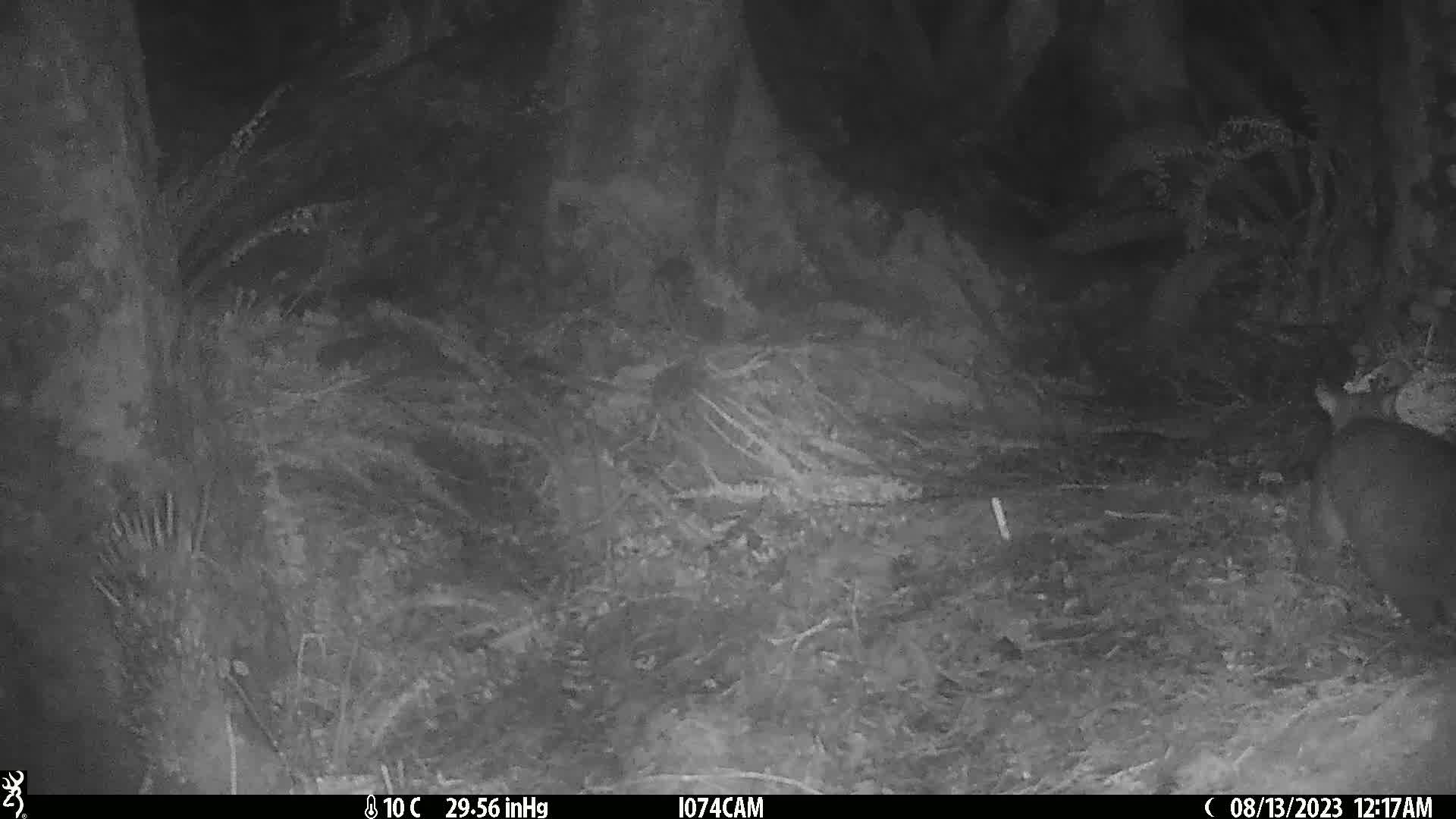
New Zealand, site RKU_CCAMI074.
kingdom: Animalia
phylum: Chordata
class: Mammalia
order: Diprotodontia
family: Phalangeridae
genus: Trichosurus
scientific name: Trichosurus vulpecula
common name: common brushtail possum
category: possum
Possum (common brushtail possum) (Trichosurus vulpecula).